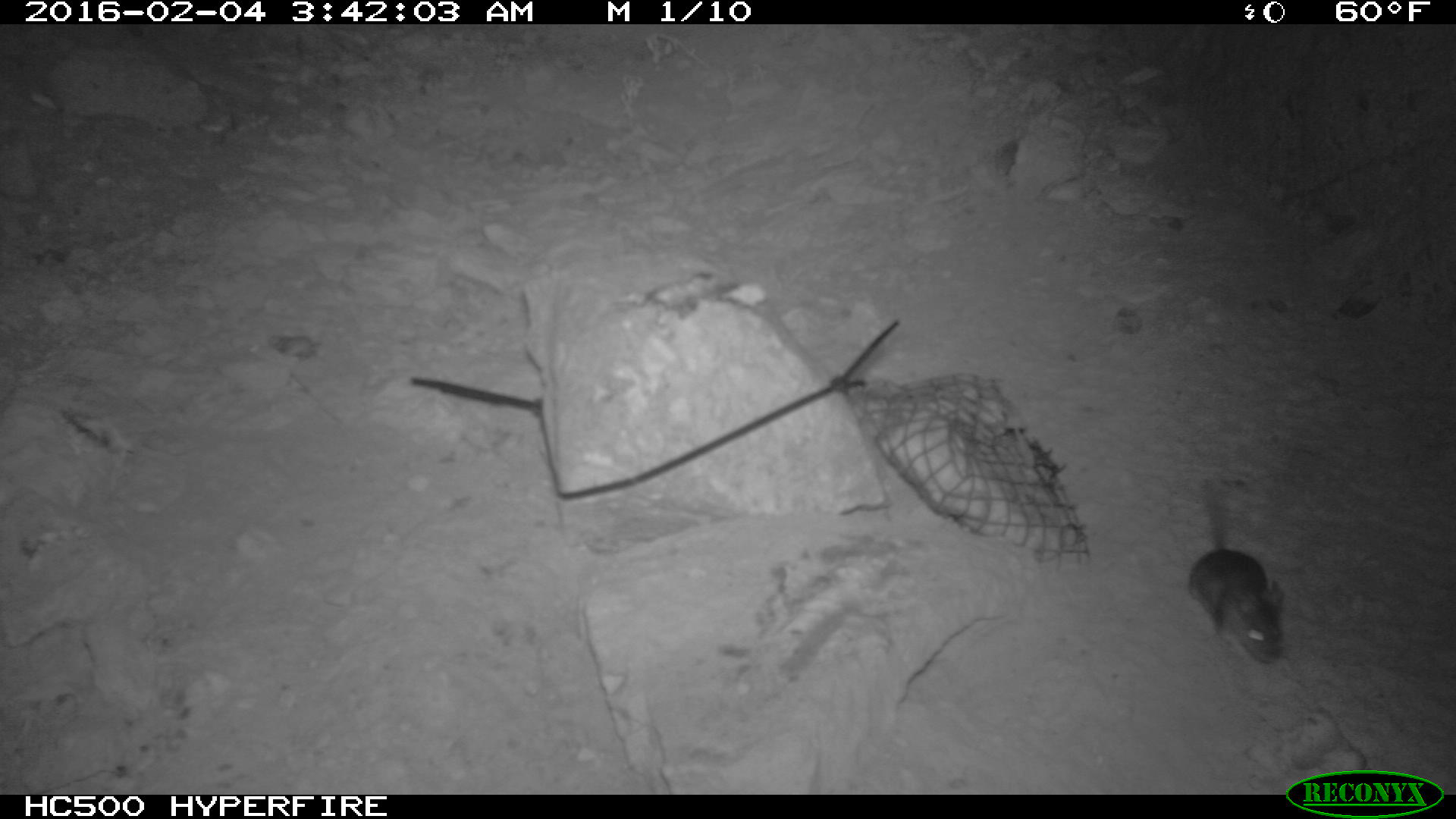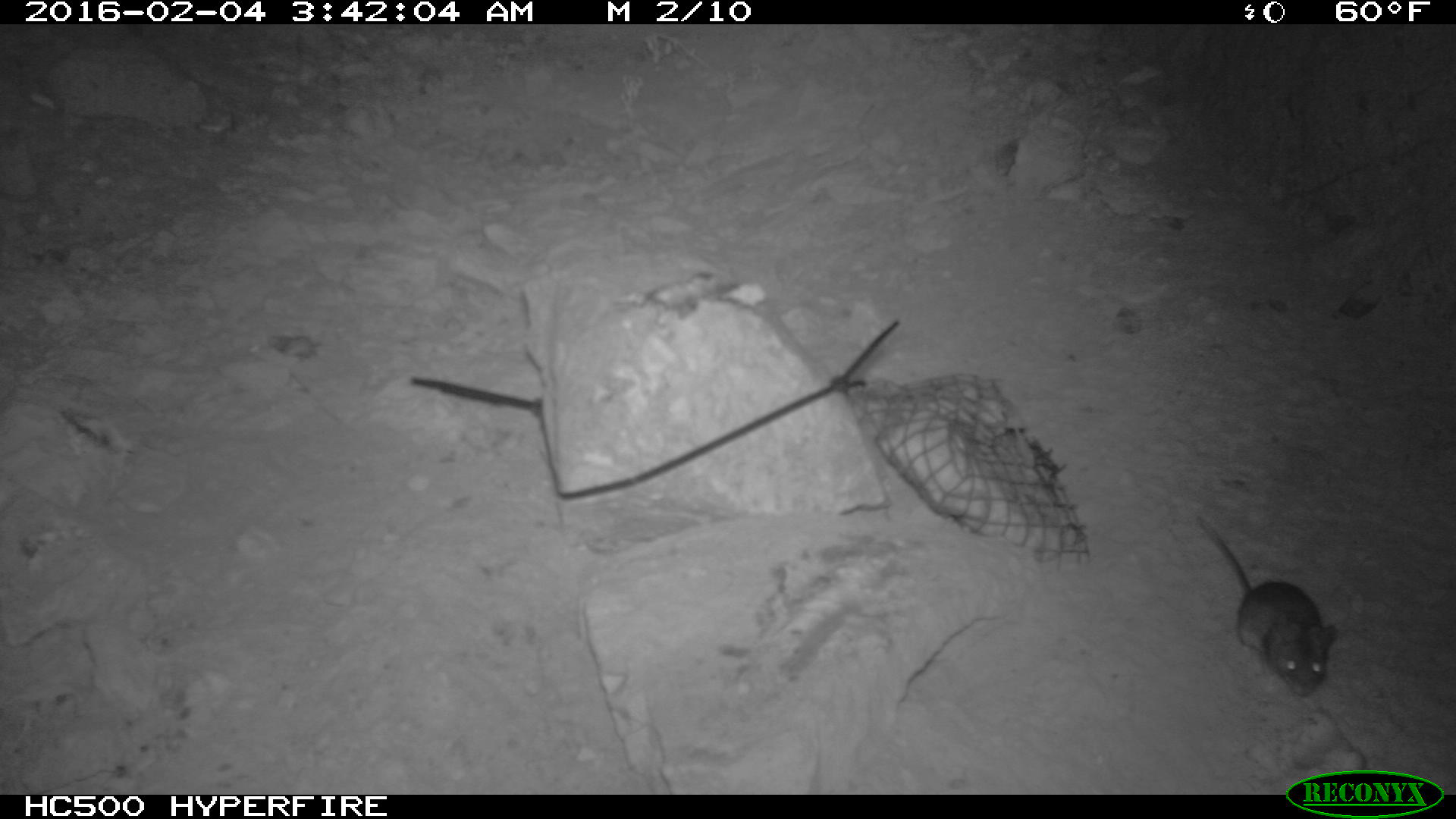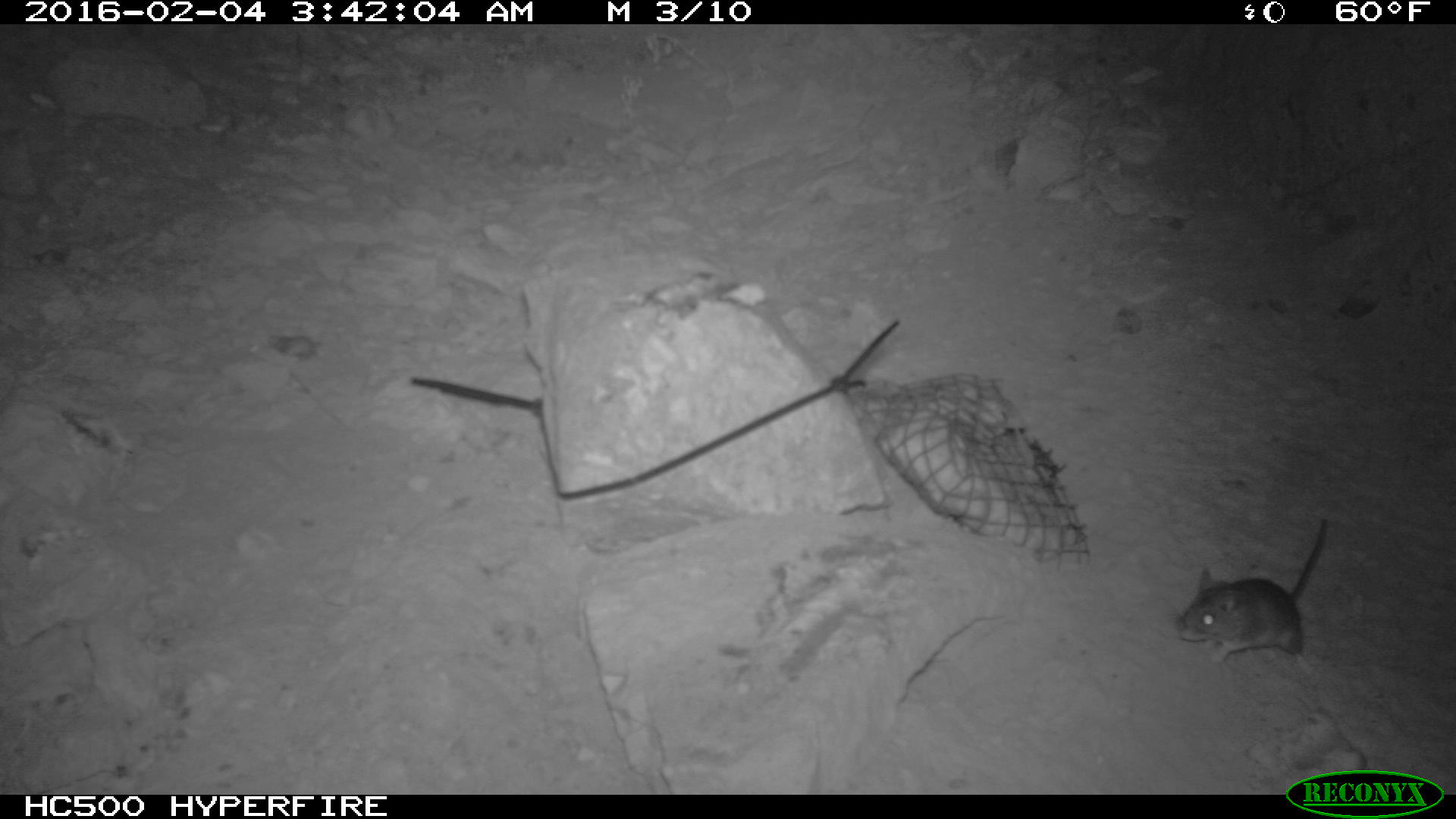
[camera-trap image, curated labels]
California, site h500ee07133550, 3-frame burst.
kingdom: Animalia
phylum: Chordata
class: Mammalia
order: Rodentia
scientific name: Rodentia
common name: rodent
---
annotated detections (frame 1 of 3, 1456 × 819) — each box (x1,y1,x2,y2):
rodent: (1188,472,1288,663)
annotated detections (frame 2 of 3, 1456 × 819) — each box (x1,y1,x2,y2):
rodent: (1195,516,1337,697)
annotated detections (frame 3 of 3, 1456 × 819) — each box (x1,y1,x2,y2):
rodent: (1175,516,1326,674)